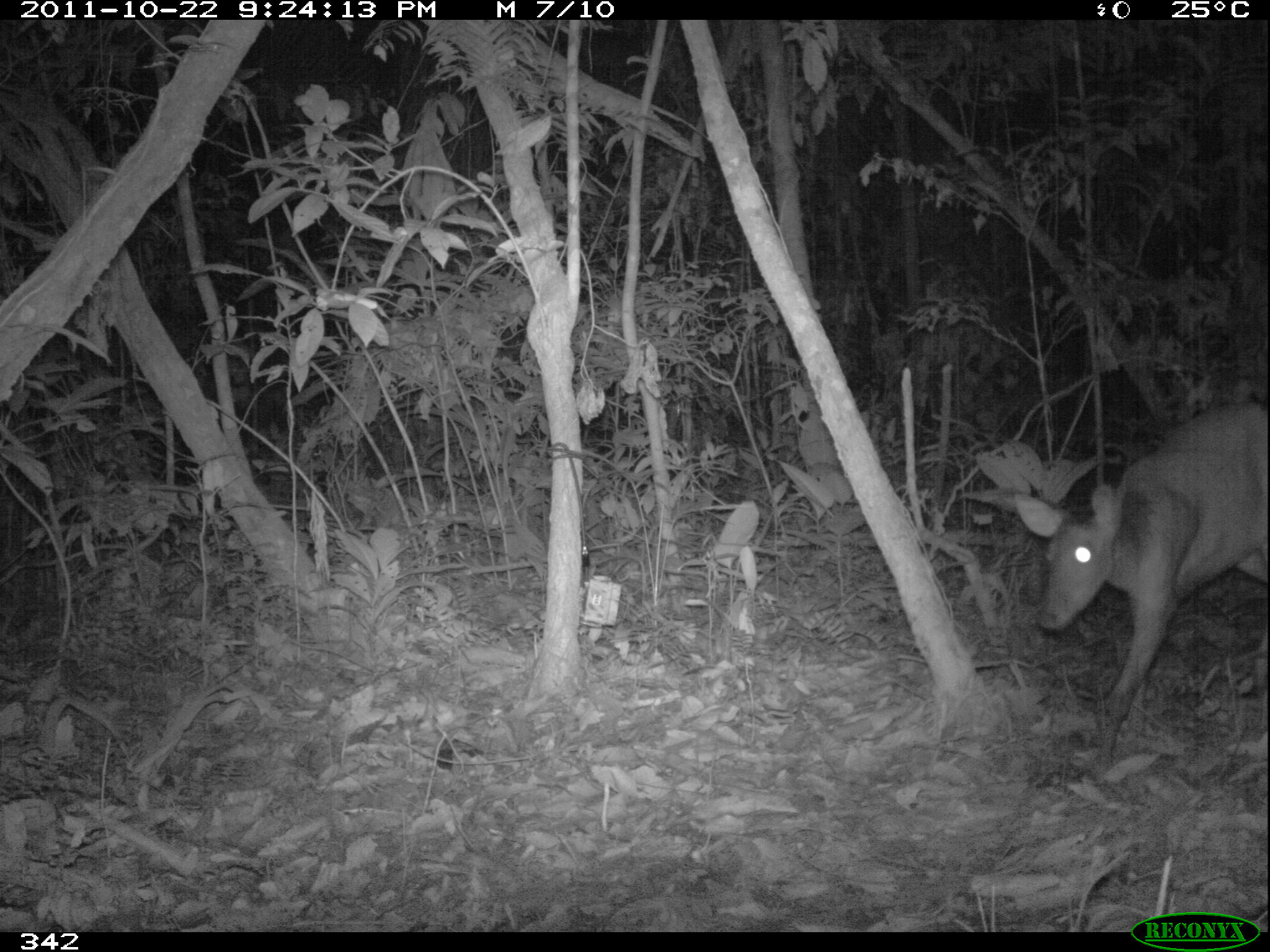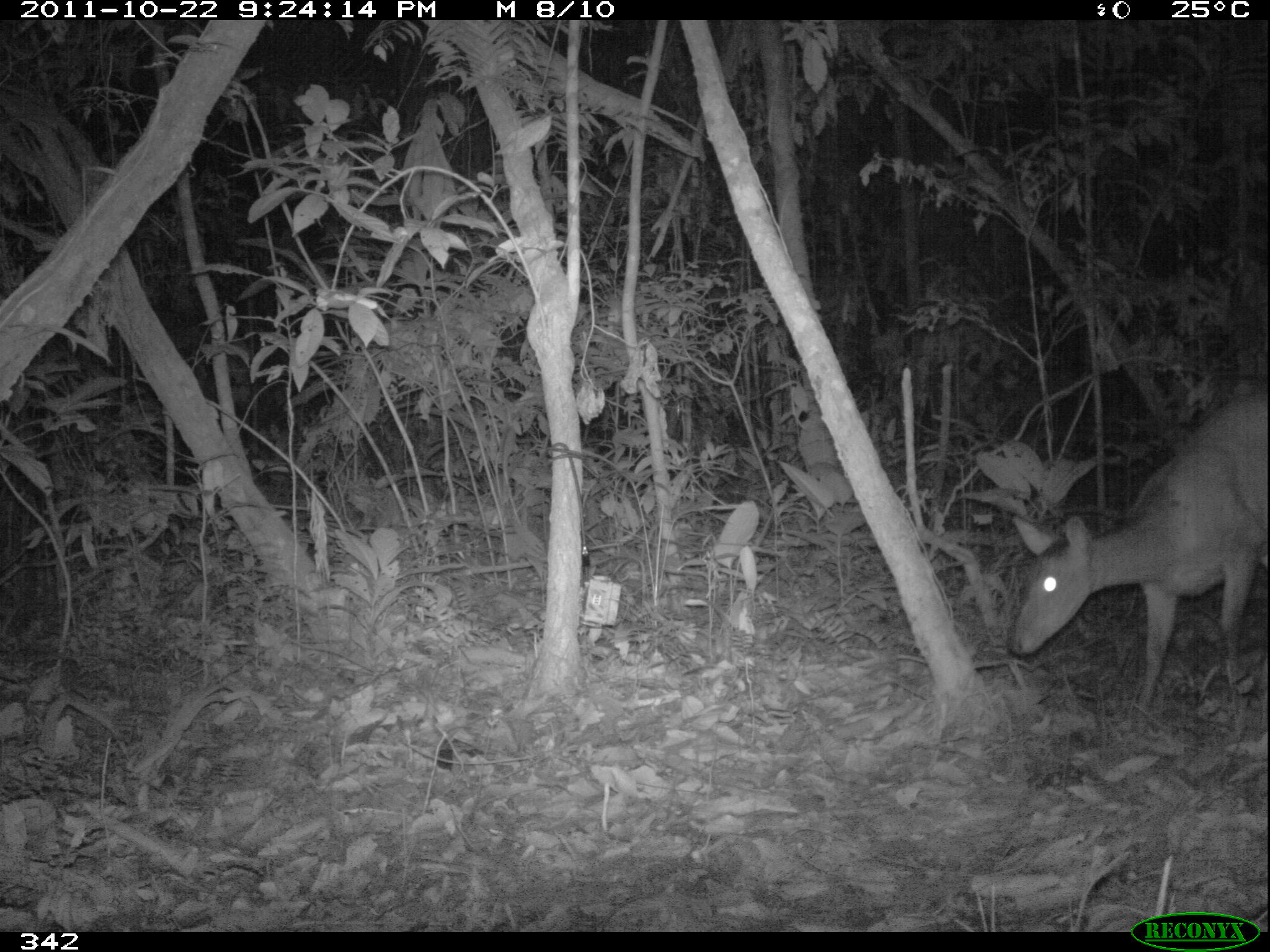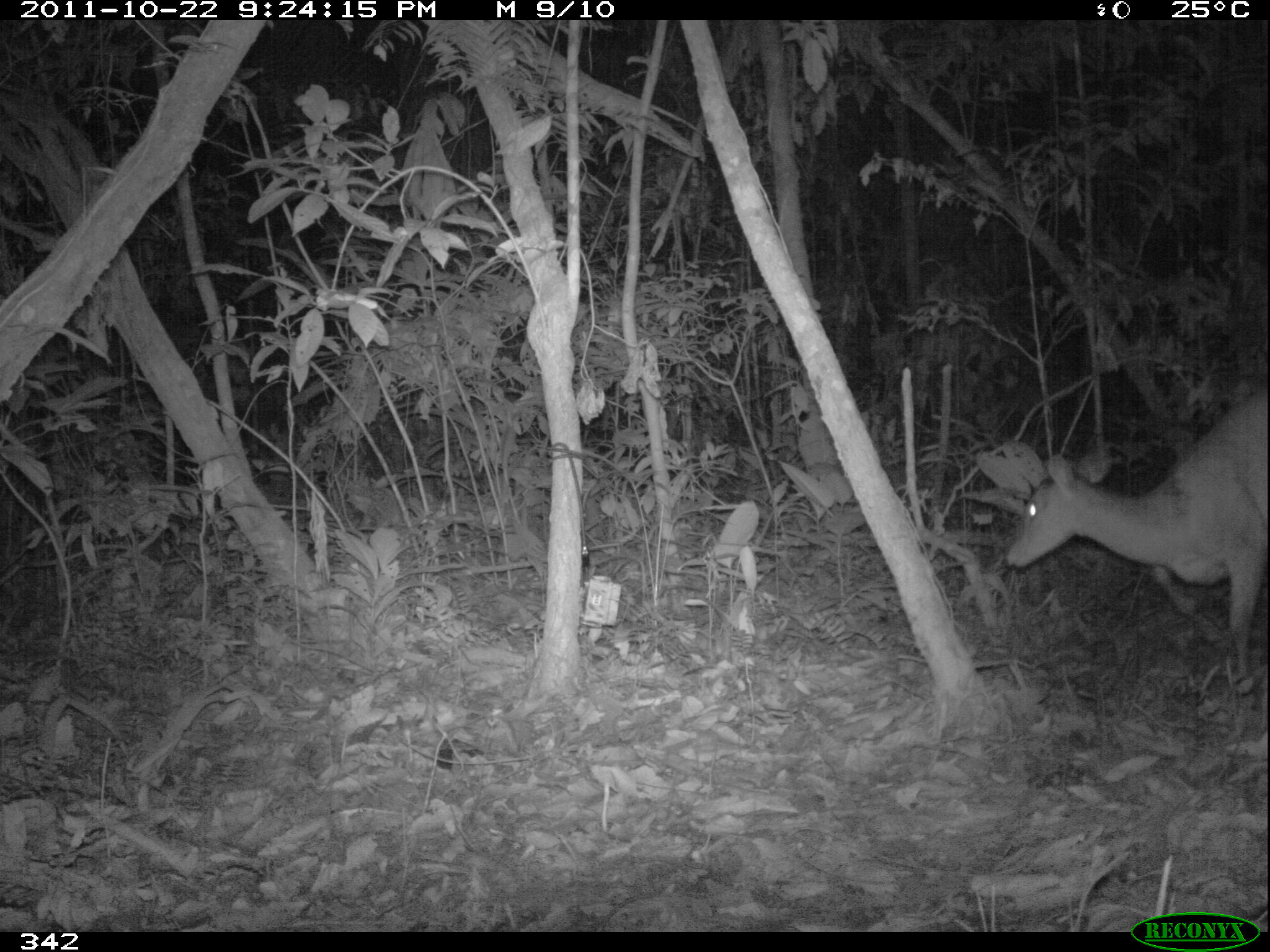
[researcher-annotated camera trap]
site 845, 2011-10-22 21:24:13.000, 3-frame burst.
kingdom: Animalia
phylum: Chordata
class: Mammalia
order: Artiodactyla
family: Cervidae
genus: Mazama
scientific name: Mazama americana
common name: red brocket